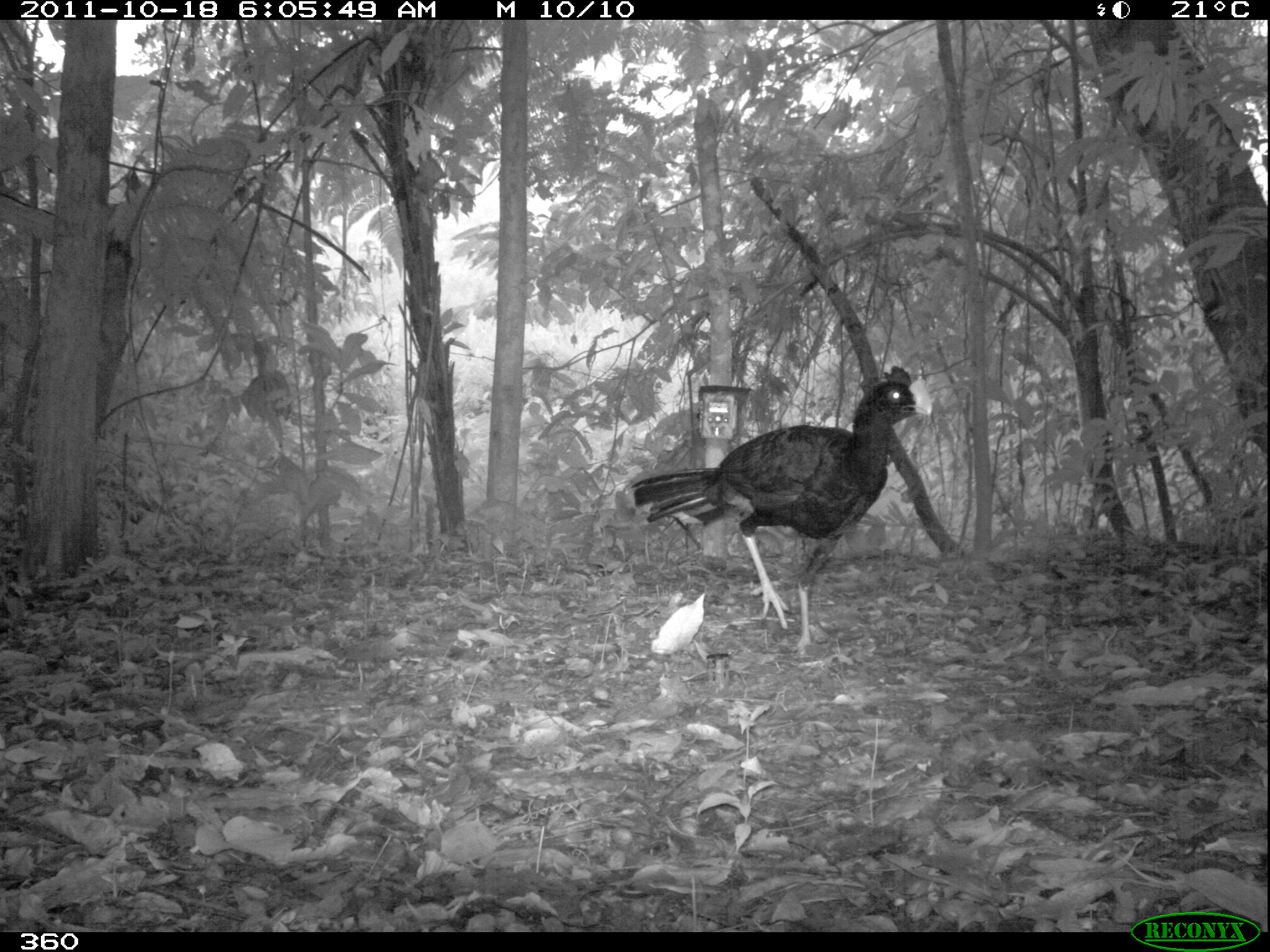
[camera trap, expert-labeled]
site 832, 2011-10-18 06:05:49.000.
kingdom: Animalia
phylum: Chordata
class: Aves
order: Galliformes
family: Cracidae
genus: Mitu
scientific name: Mitu tuberosum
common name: razor-billed curassow